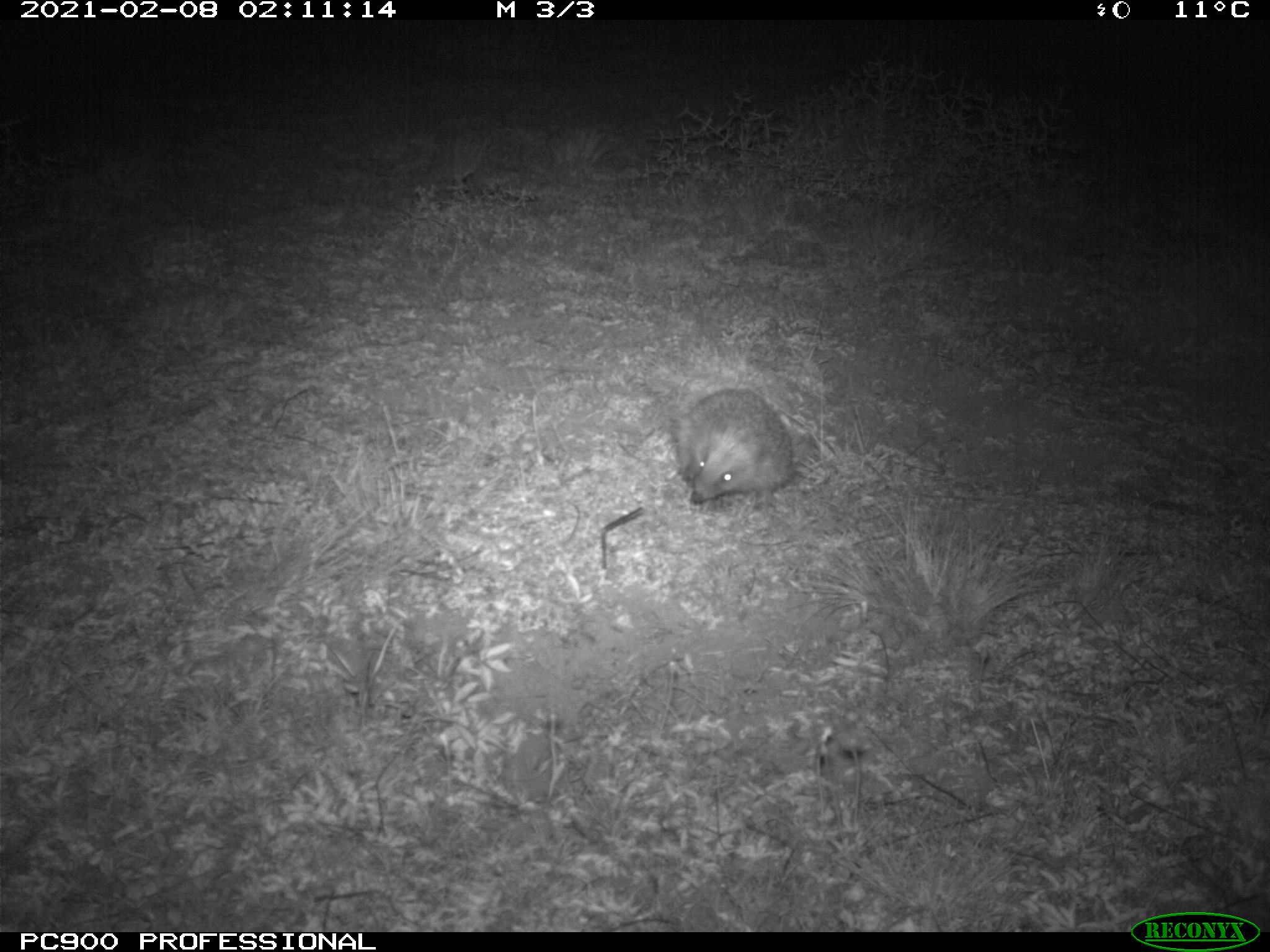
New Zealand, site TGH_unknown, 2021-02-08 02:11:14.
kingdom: Animalia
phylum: Chordata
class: Mammalia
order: Eulipotyphla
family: Erinaceidae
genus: Erinaceus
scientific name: Erinaceus europaeus europaeus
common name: european hedgehog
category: hedgehog